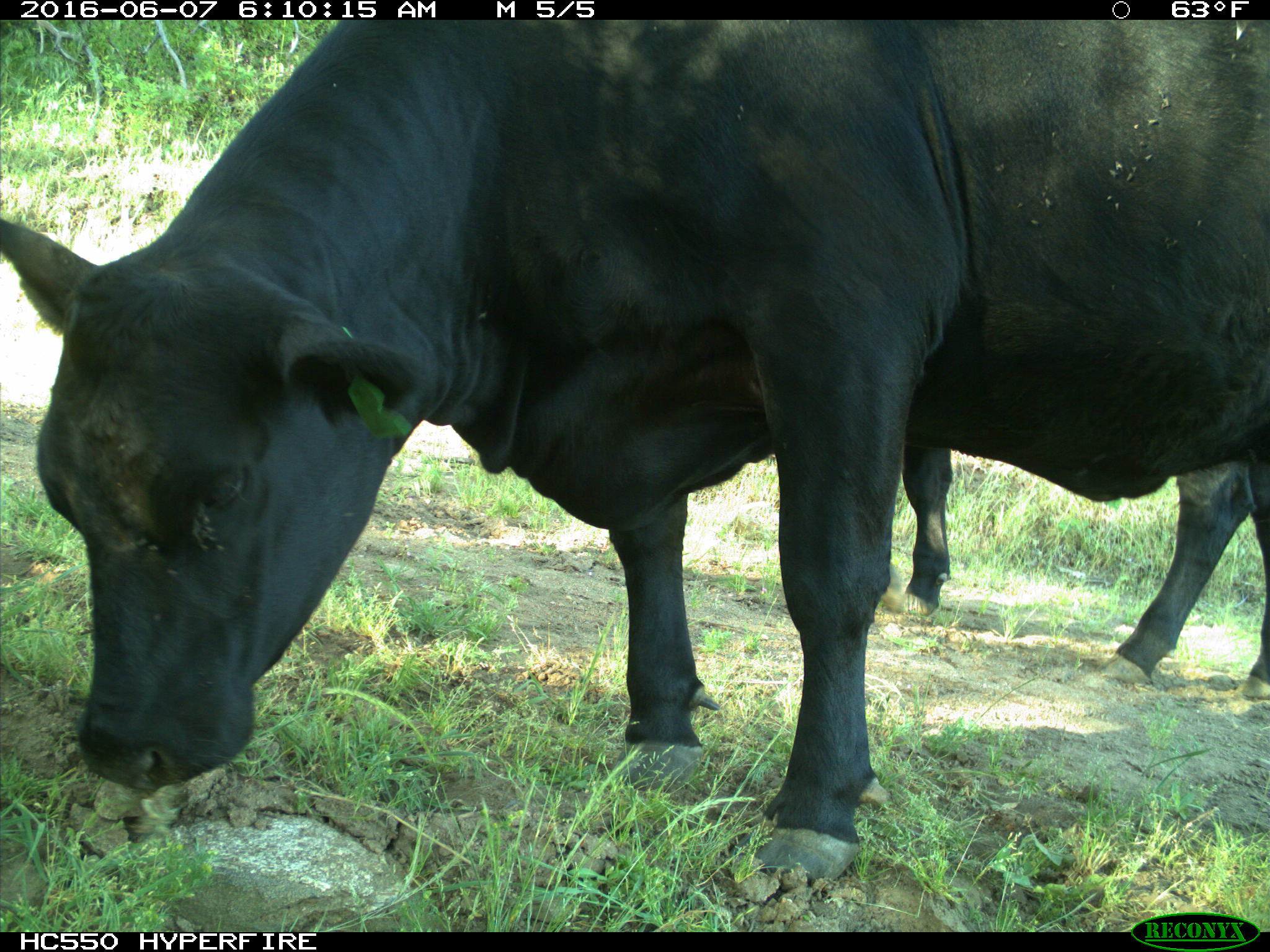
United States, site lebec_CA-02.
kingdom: Animalia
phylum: Chordata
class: Mammalia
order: Artiodactyla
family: Bovidae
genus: Bos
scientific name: Bos taurus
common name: domestic cow